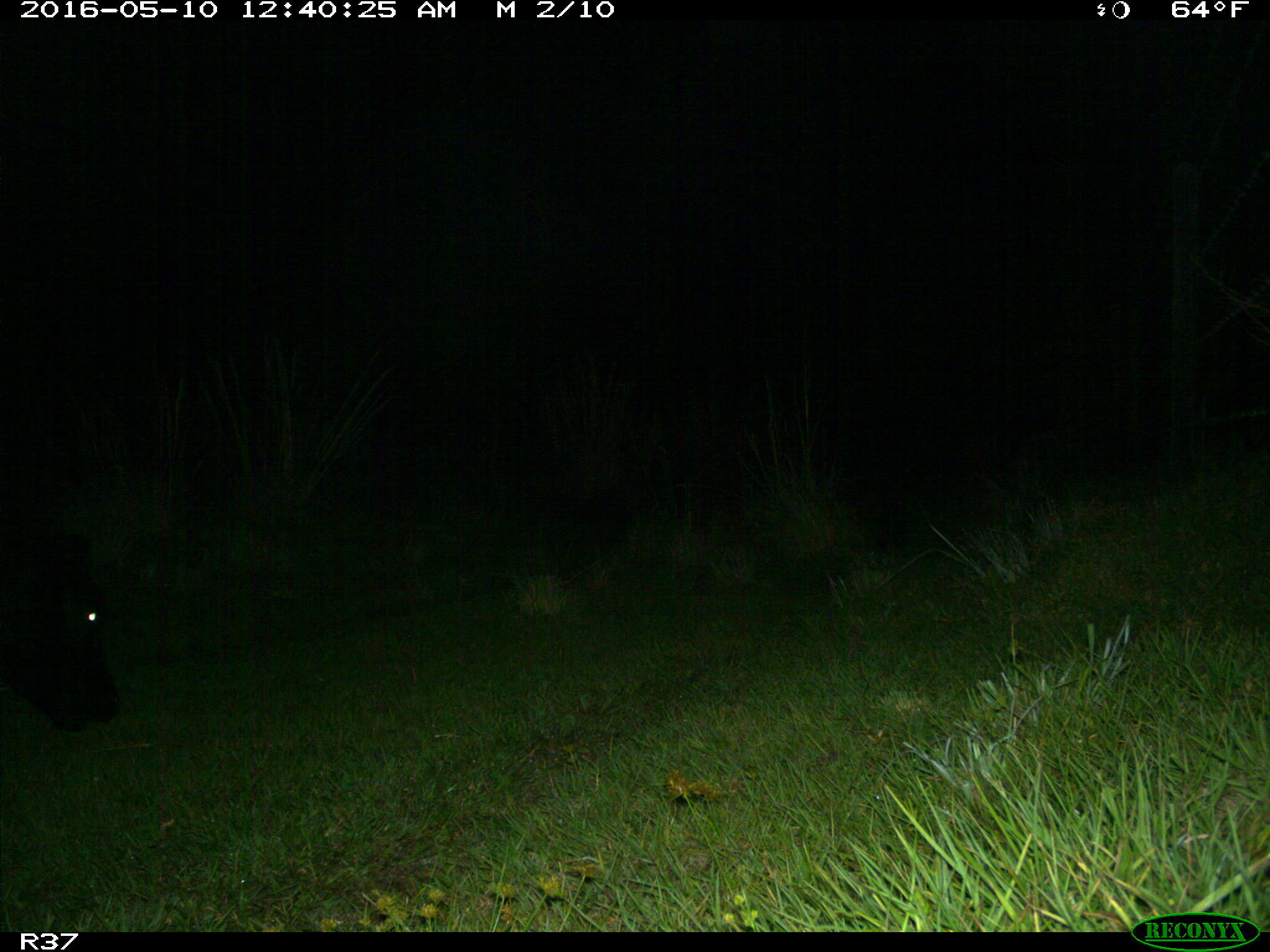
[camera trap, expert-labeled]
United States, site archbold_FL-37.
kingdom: Animalia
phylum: Chordata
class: Mammalia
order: Artiodactyla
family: Bovidae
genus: Bos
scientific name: Bos taurus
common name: domestic cow